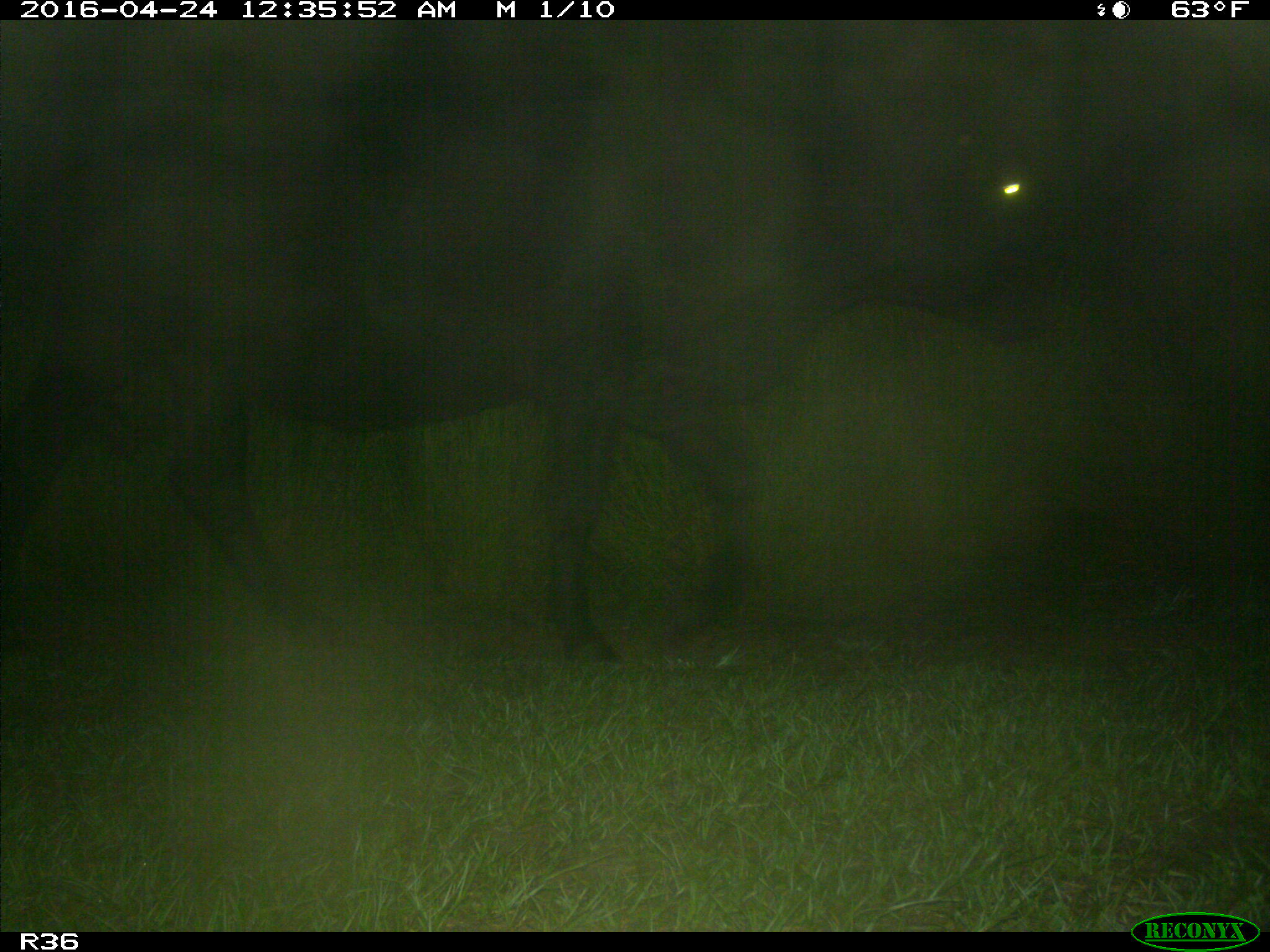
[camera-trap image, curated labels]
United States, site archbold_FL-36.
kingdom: Animalia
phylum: Chordata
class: Mammalia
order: Artiodactyla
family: Bovidae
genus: Bos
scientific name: Bos taurus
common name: domestic cow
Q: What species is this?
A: Bos taurus (domestic cow).